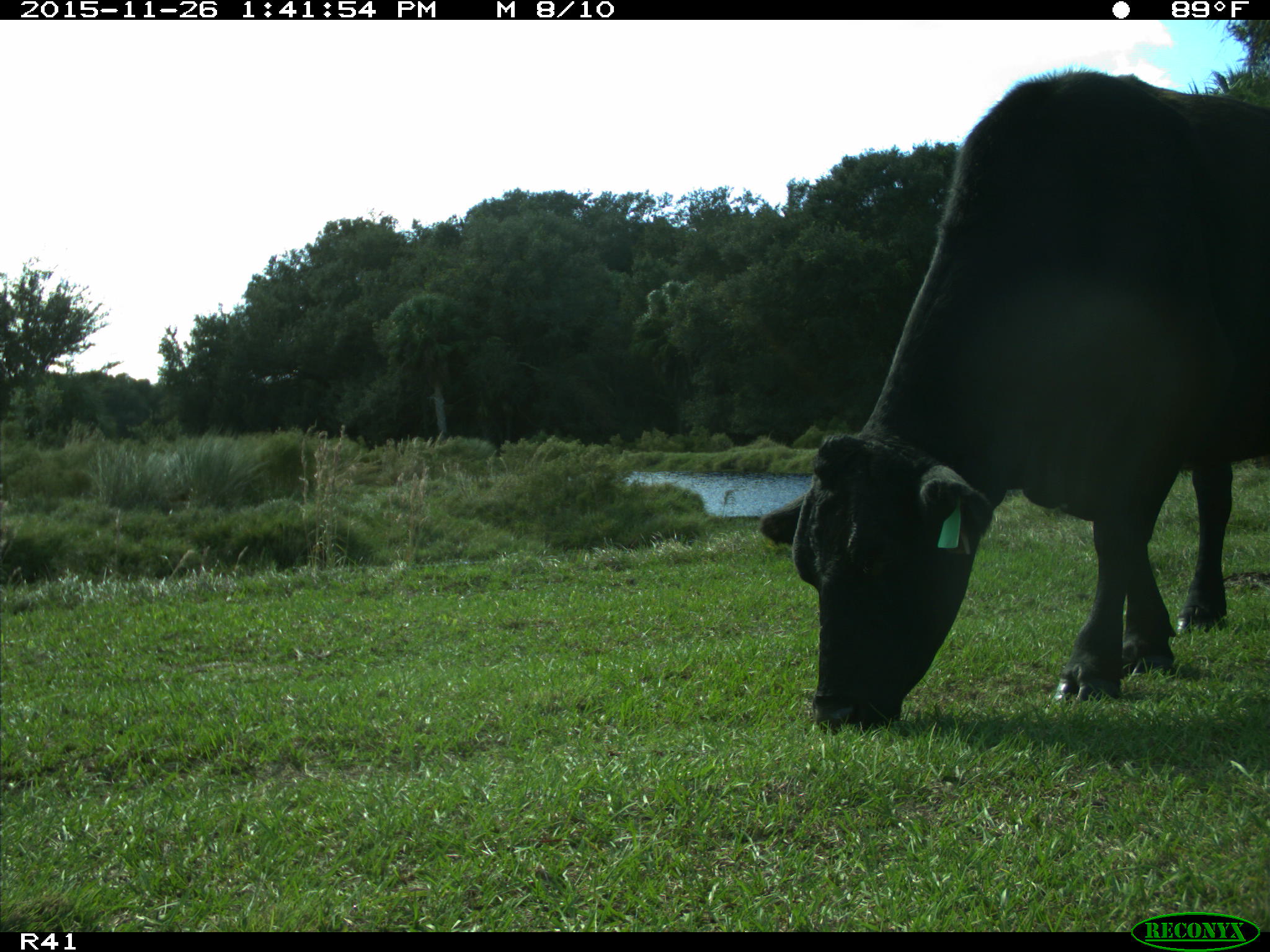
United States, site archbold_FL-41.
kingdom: Animalia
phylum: Chordata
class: Mammalia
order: Artiodactyla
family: Bovidae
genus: Bos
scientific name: Bos taurus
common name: domestic cow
Bos taurus (domestic cow).